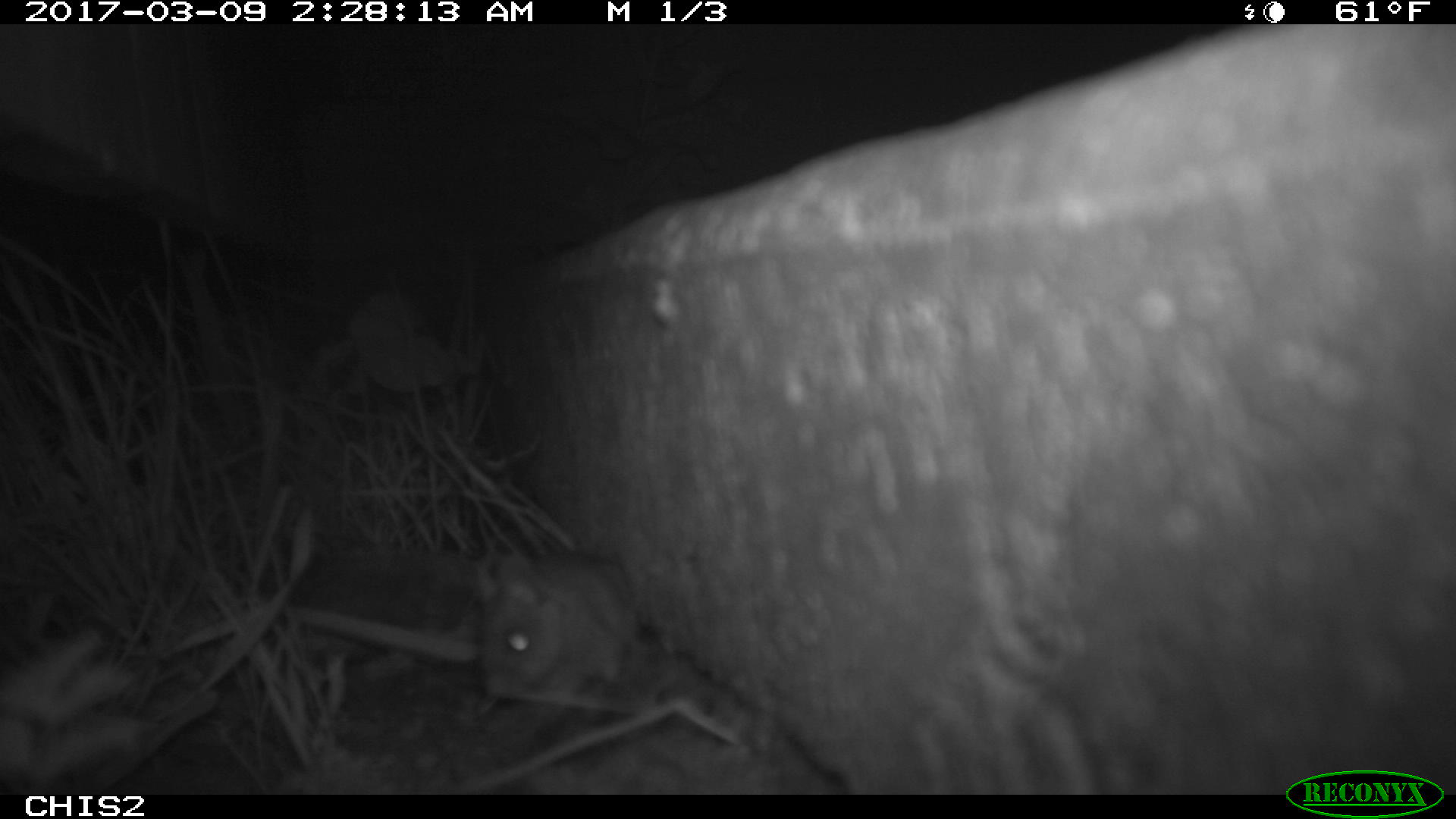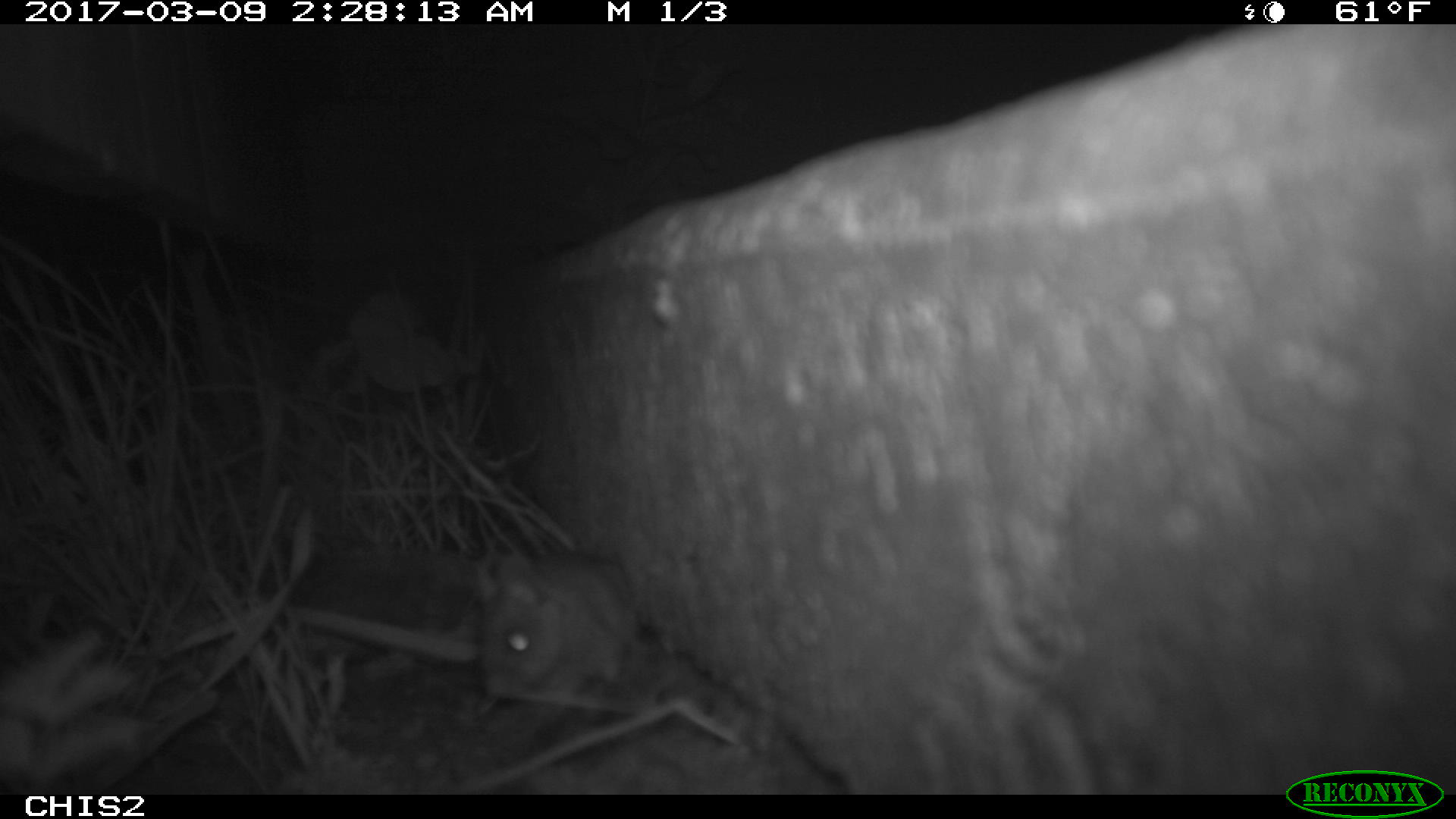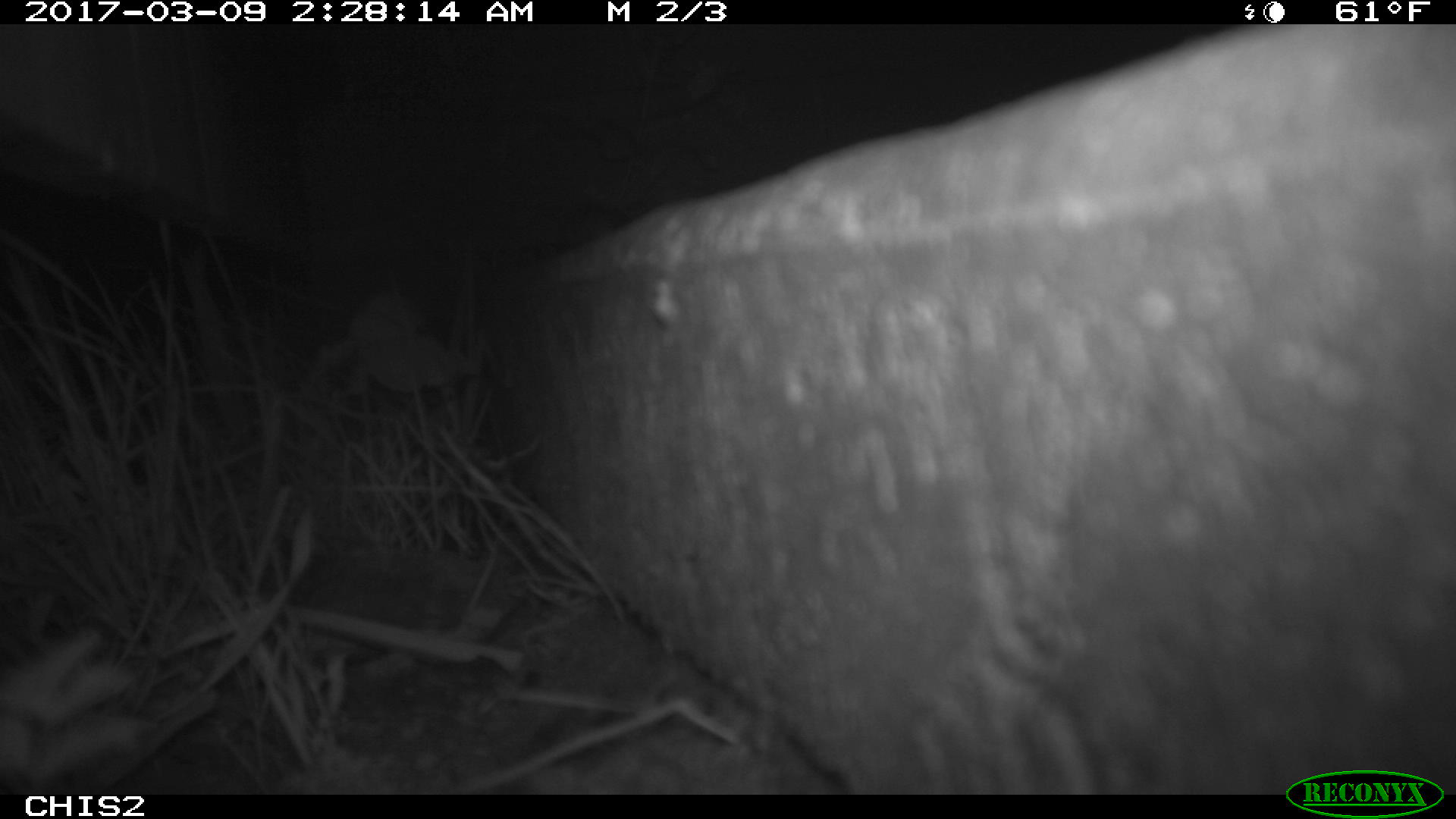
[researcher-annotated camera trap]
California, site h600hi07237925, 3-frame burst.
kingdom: Animalia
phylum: Chordata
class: Mammalia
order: Rodentia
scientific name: Rodentia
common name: rodent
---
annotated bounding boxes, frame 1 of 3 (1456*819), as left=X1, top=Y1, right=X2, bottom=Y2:
rodent: left=472, top=551, right=639, bottom=698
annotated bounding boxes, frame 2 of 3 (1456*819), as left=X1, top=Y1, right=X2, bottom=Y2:
rodent: left=470, top=547, right=638, bottom=703